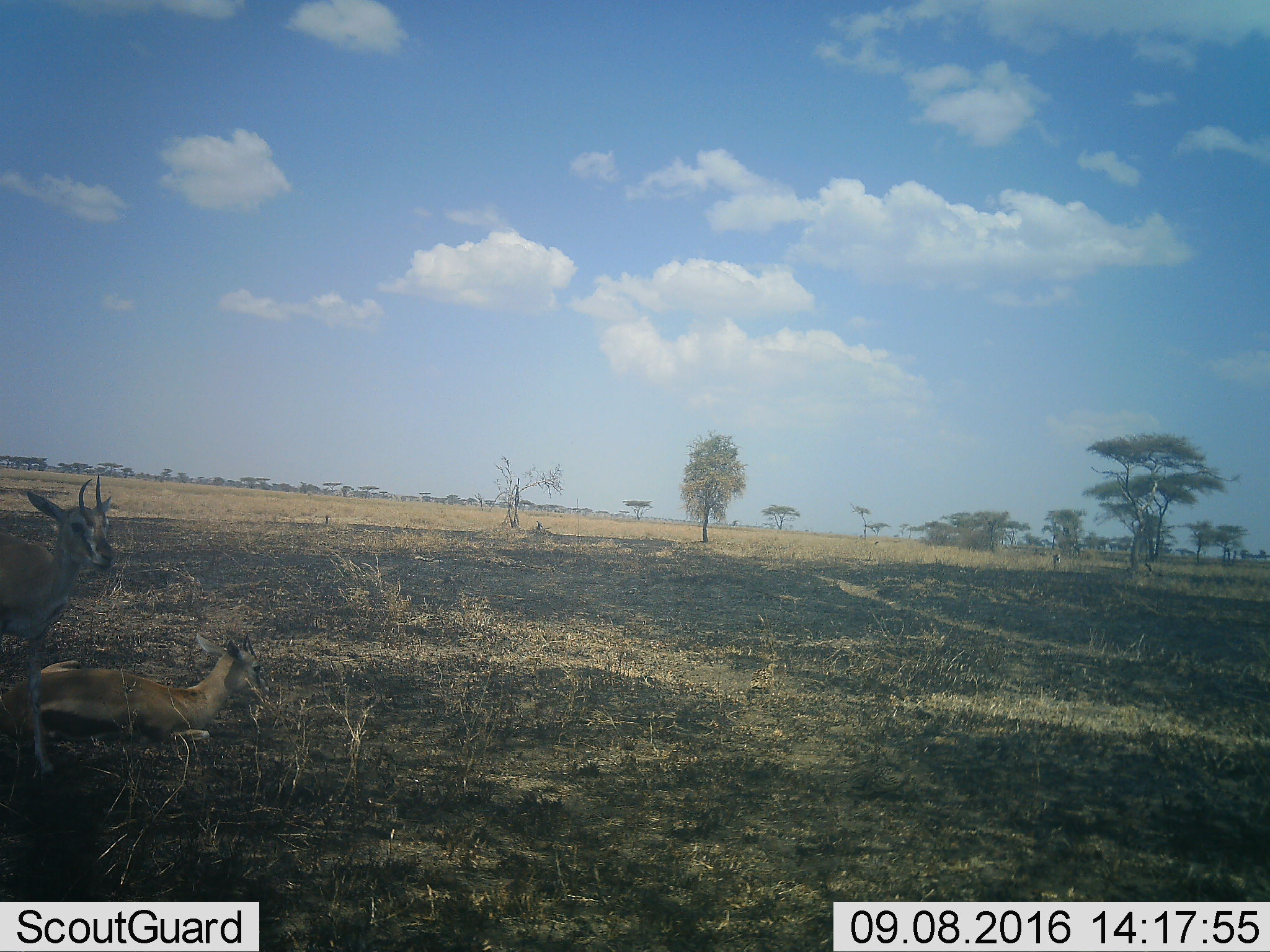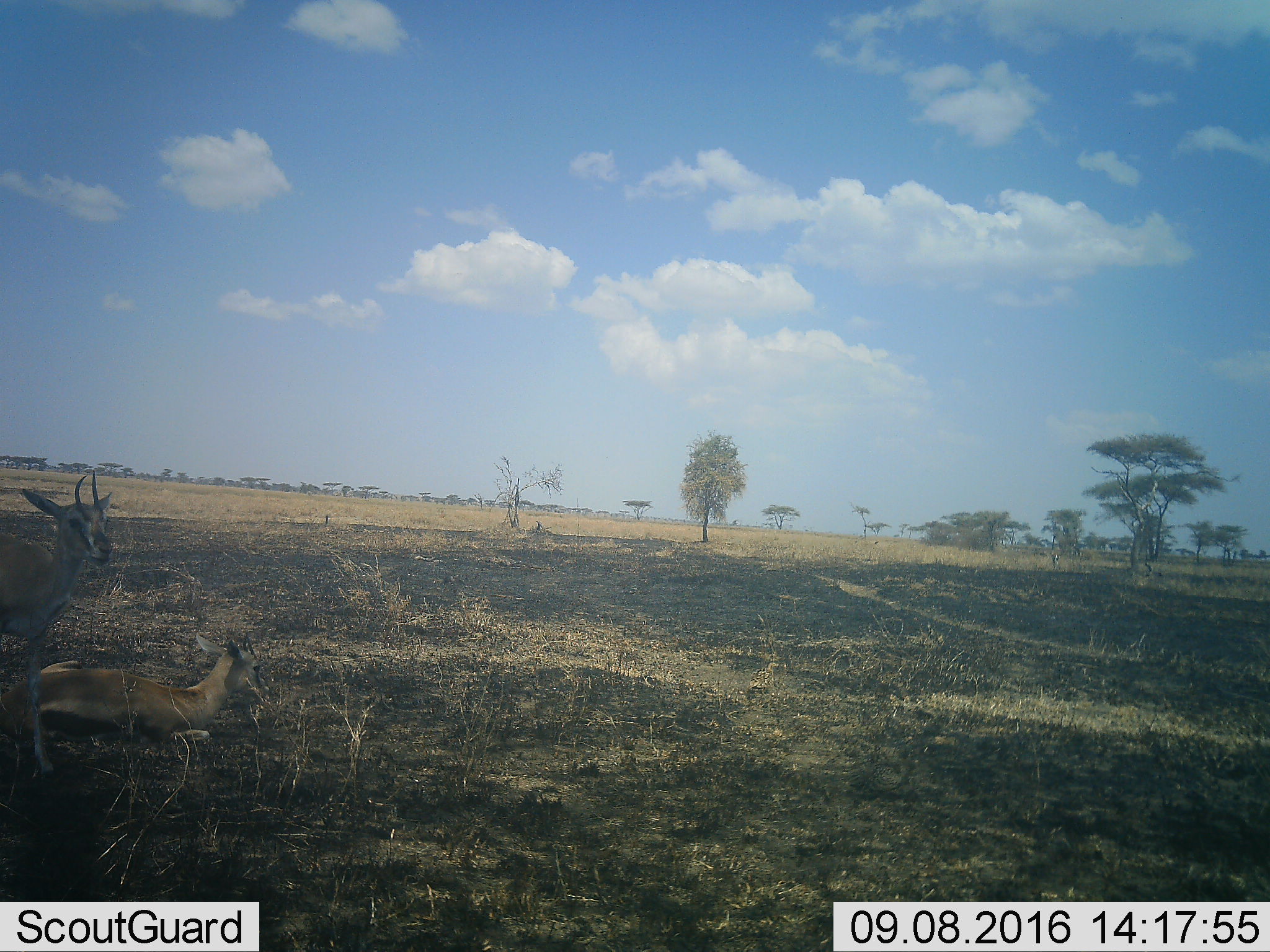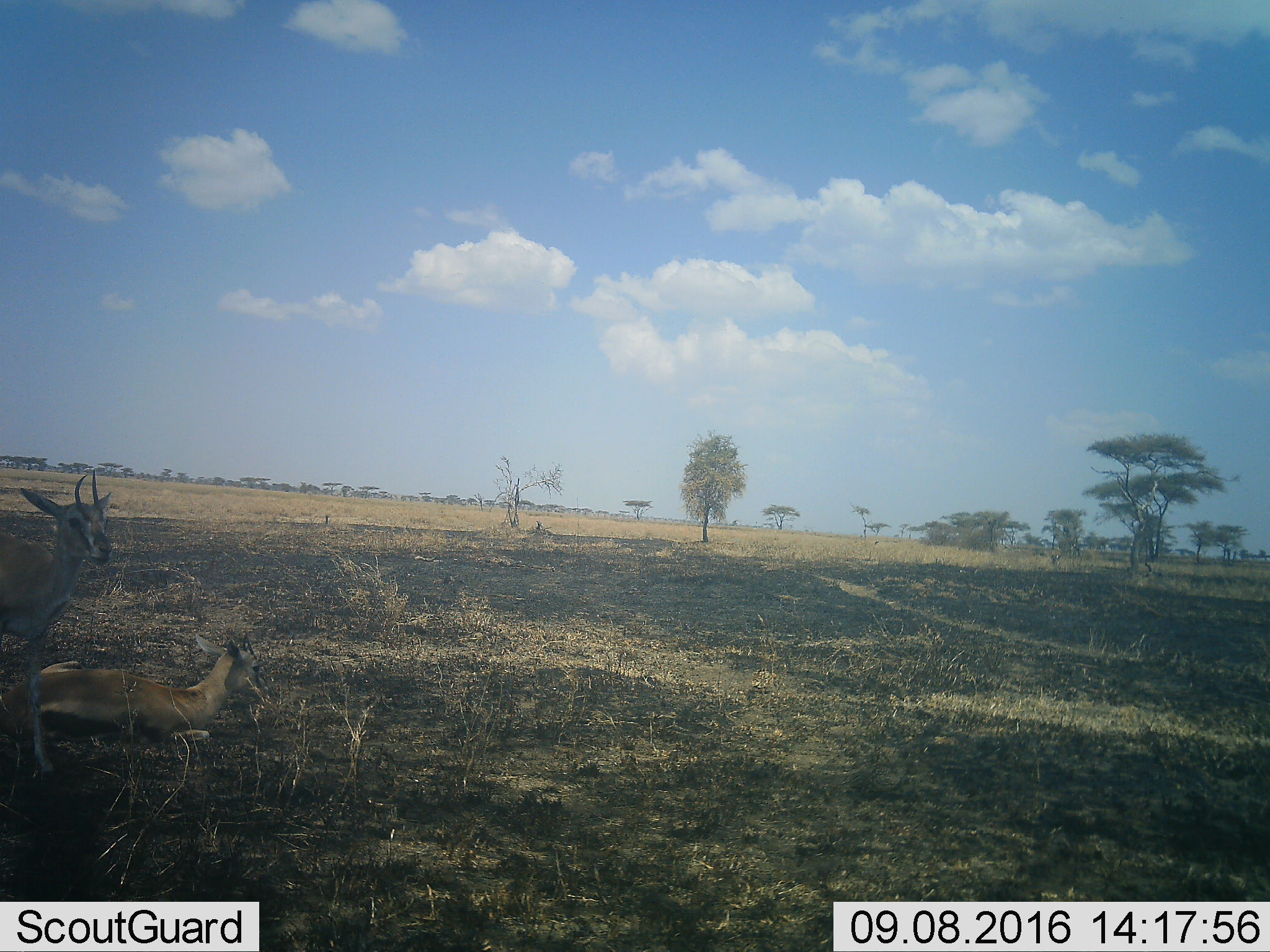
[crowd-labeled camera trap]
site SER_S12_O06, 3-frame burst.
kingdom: Animalia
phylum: Chordata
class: Mammalia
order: Artiodactyla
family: Bovidae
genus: Eudorcas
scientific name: Eudorcas thomsonii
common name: thomson's gazelle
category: gazellethomsons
Gazellethomsons (thomson's gazelle) (Eudorcas thomsonii), count 2. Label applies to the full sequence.